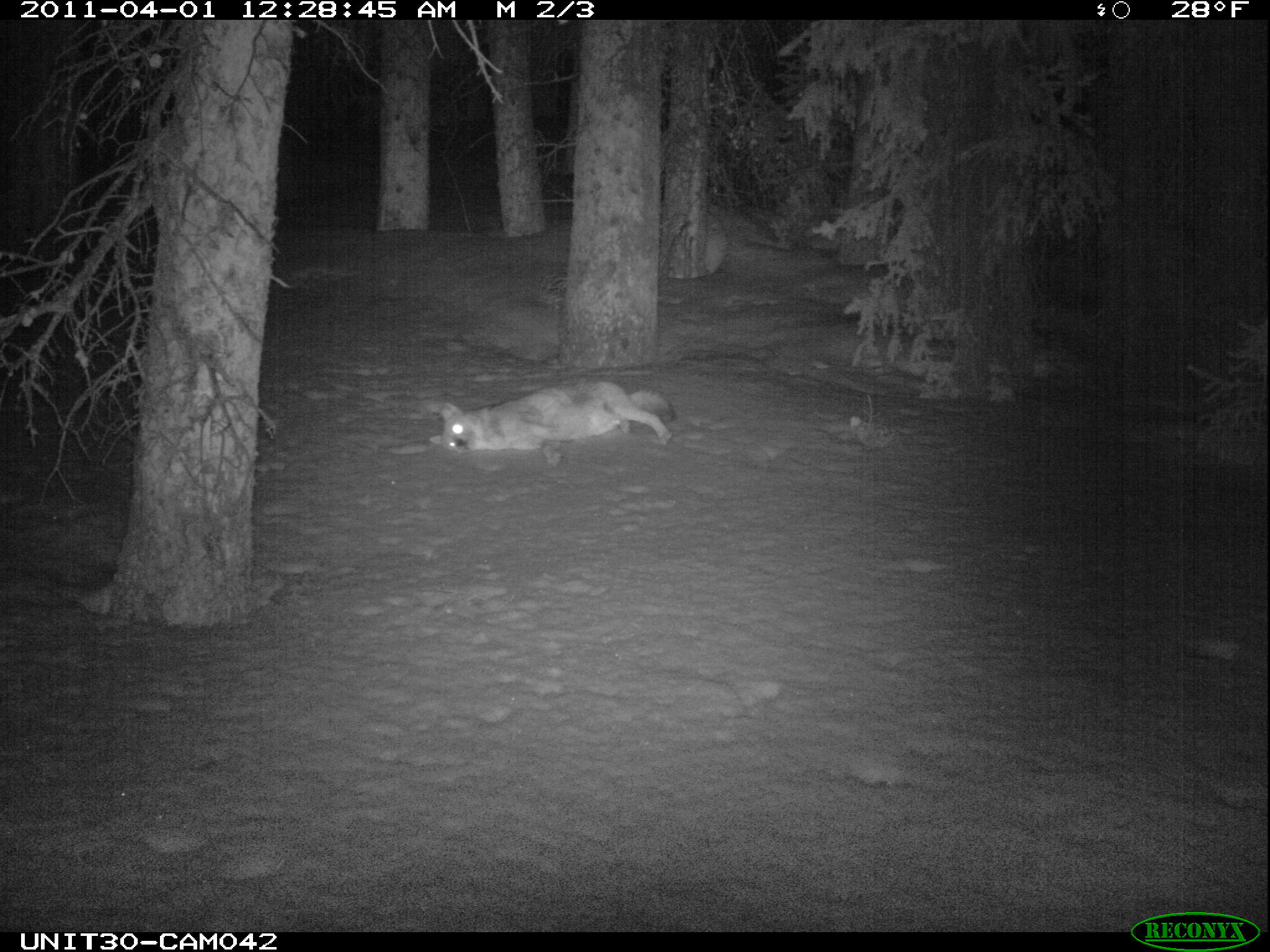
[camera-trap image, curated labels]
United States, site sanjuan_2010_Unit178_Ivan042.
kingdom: Animalia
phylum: Chordata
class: Mammalia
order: Carnivora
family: Canidae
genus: Canis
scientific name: Canis latrans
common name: coyote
Canis latrans (coyote).